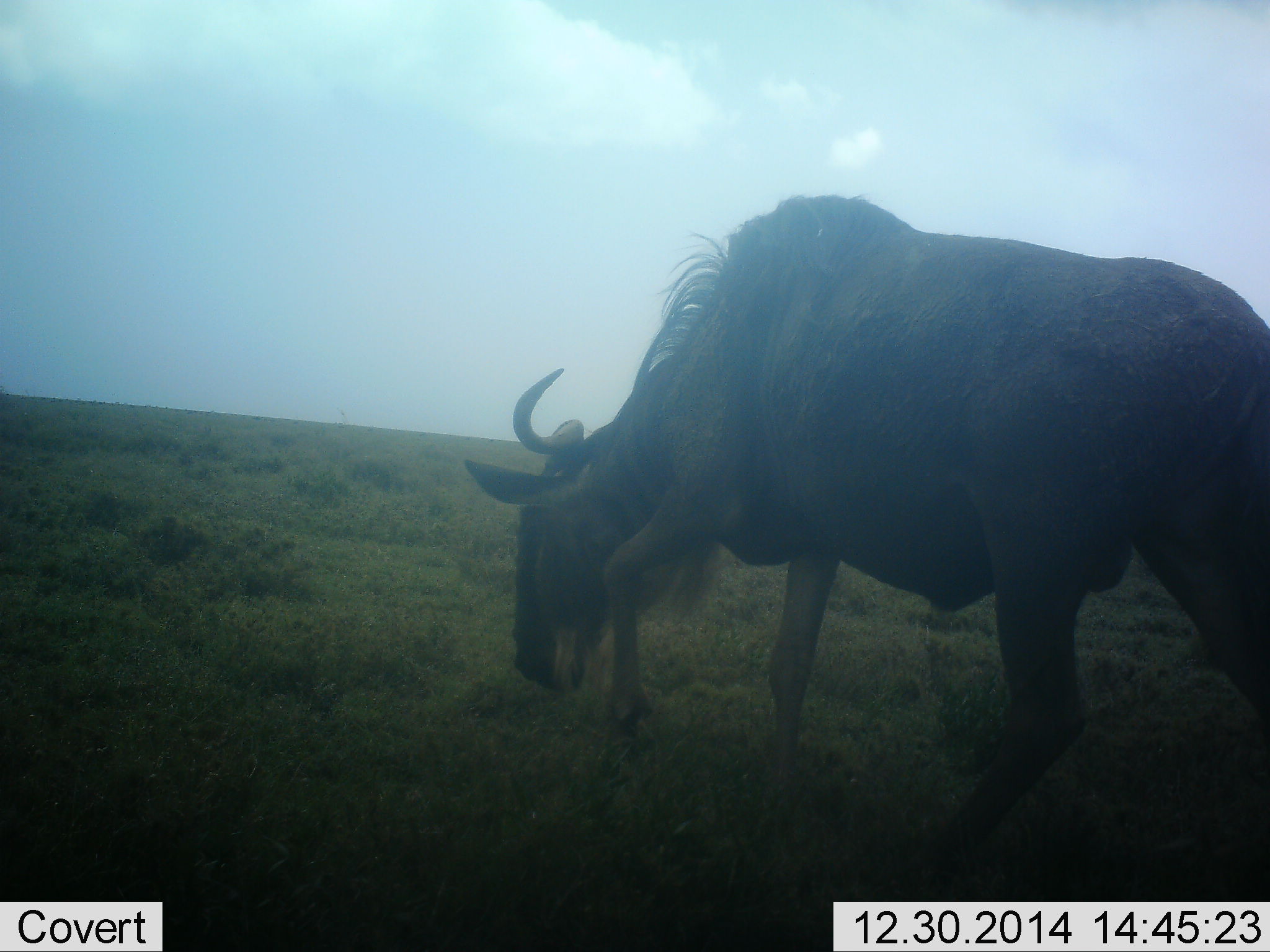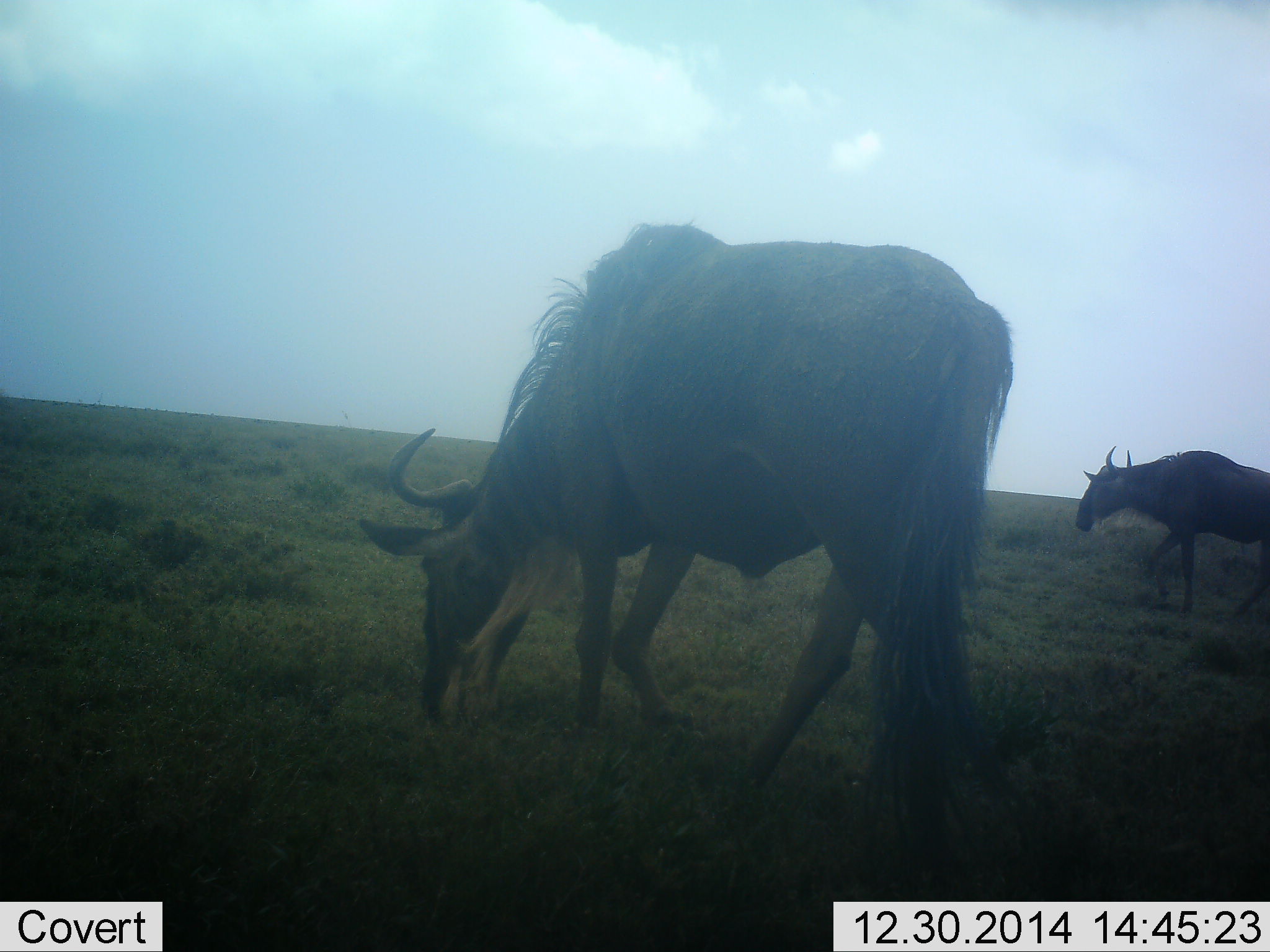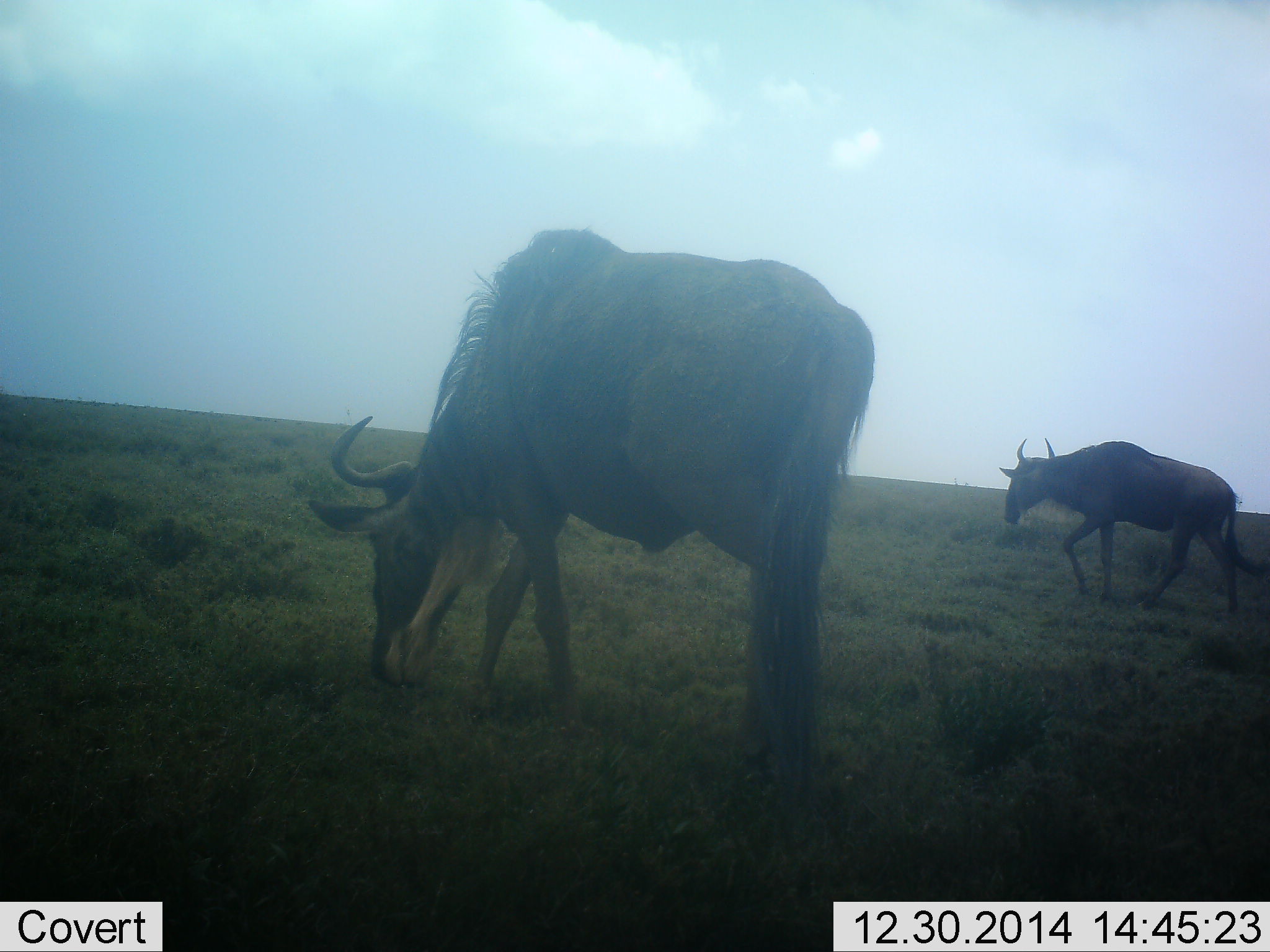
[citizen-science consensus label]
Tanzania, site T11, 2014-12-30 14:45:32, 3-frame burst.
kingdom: Animalia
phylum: Chordata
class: Mammalia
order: Artiodactyla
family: Bovidae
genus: Connochaetes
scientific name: Connochaetes taurinus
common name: blue wildebeest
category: wildebeest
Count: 2.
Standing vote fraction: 10%.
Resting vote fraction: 0%.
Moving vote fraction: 80%.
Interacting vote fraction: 0%.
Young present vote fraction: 0%.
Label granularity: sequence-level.